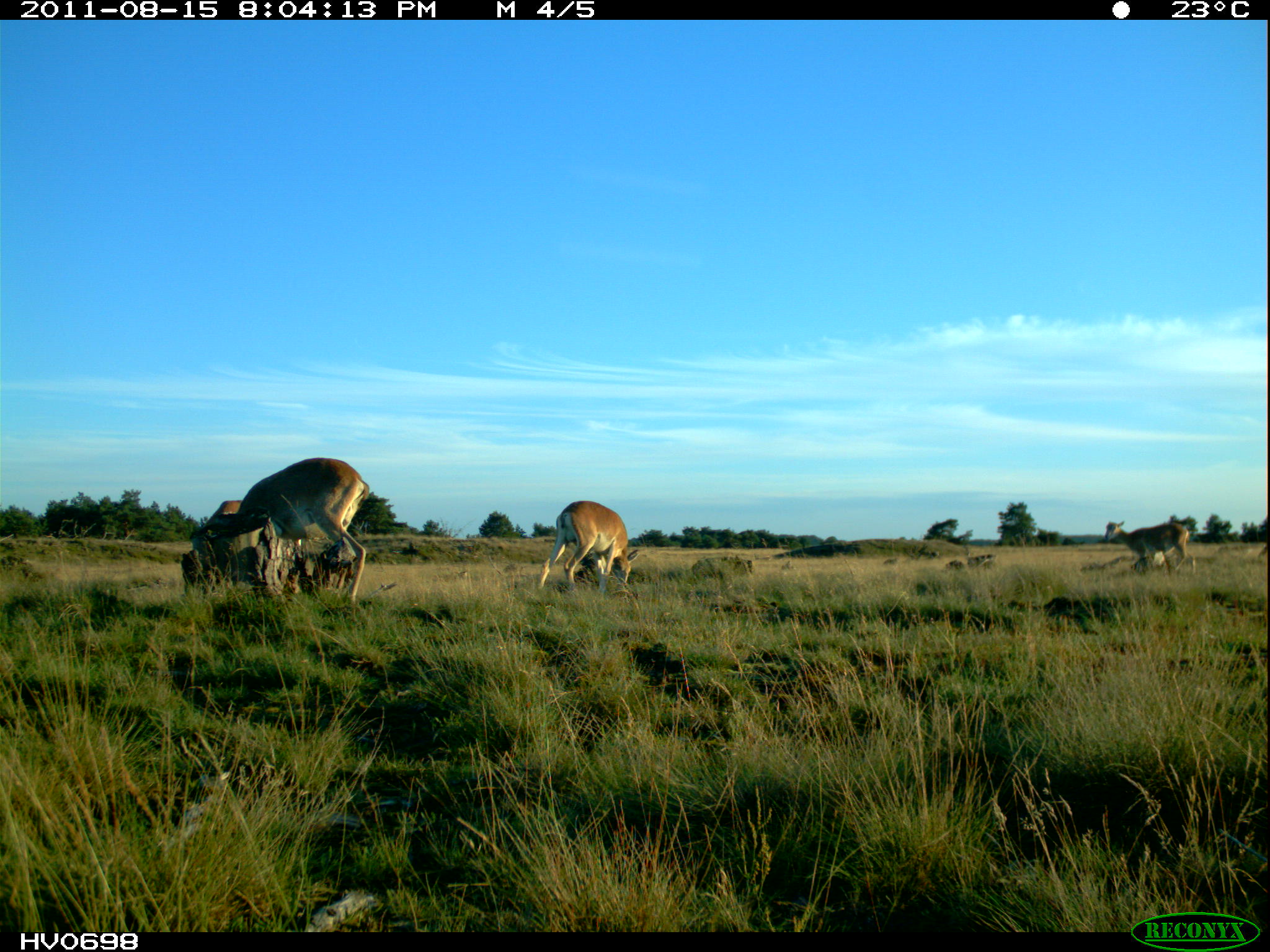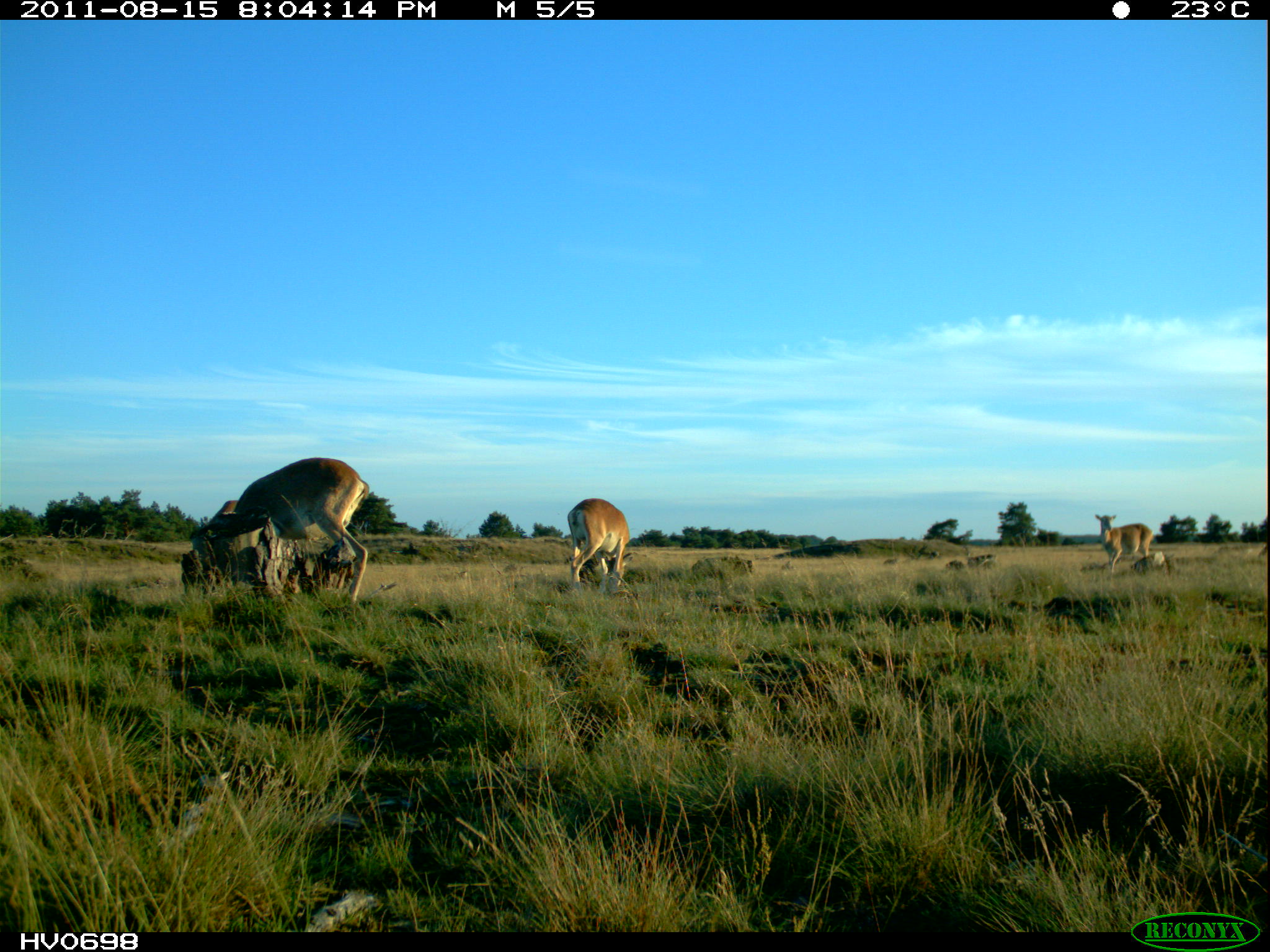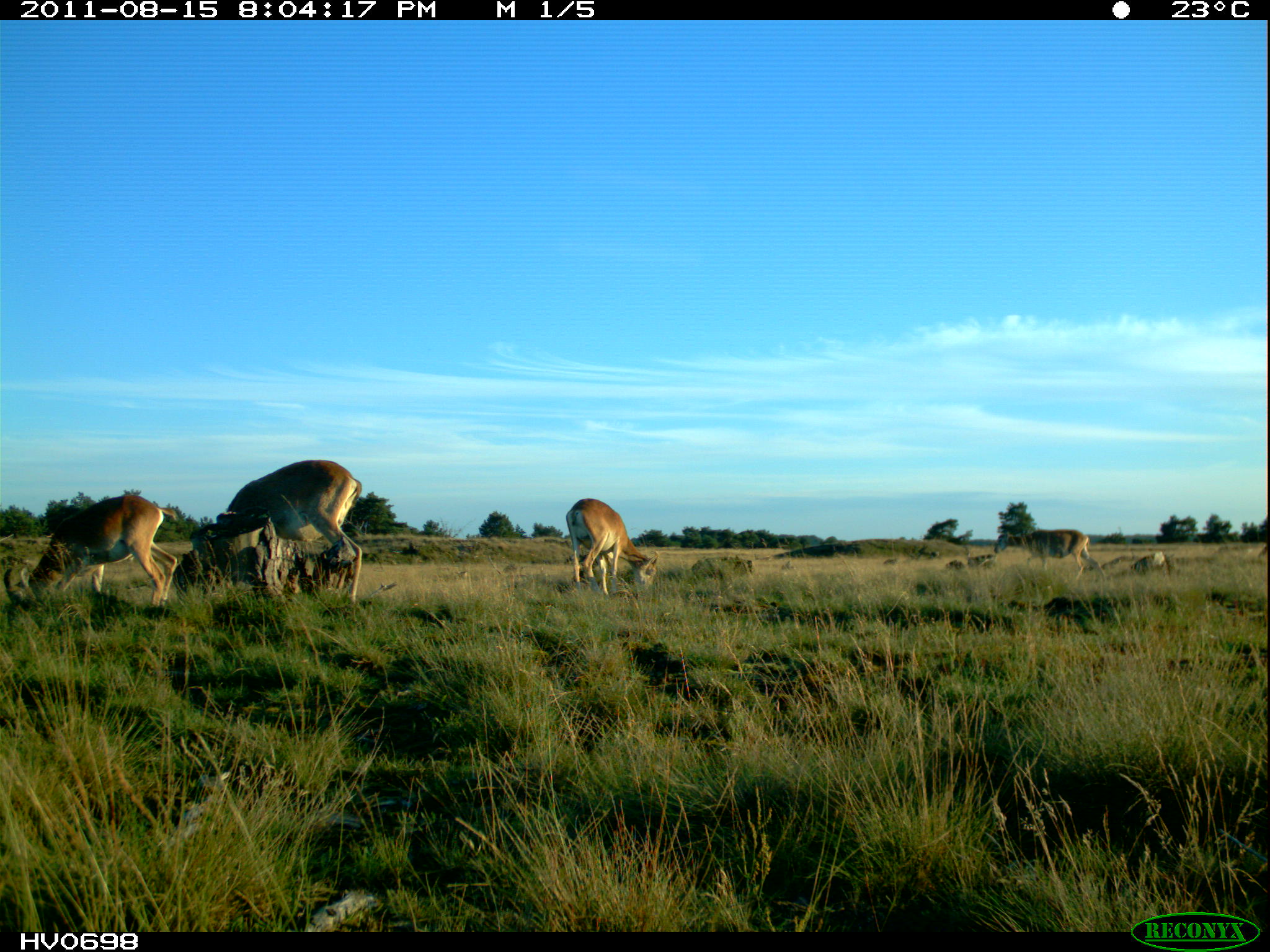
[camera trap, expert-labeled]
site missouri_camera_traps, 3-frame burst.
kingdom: Animalia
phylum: Chordata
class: Mammalia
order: Artiodactyla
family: Bovidae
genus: Ovis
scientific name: Ovis ammon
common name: mouflon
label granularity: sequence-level